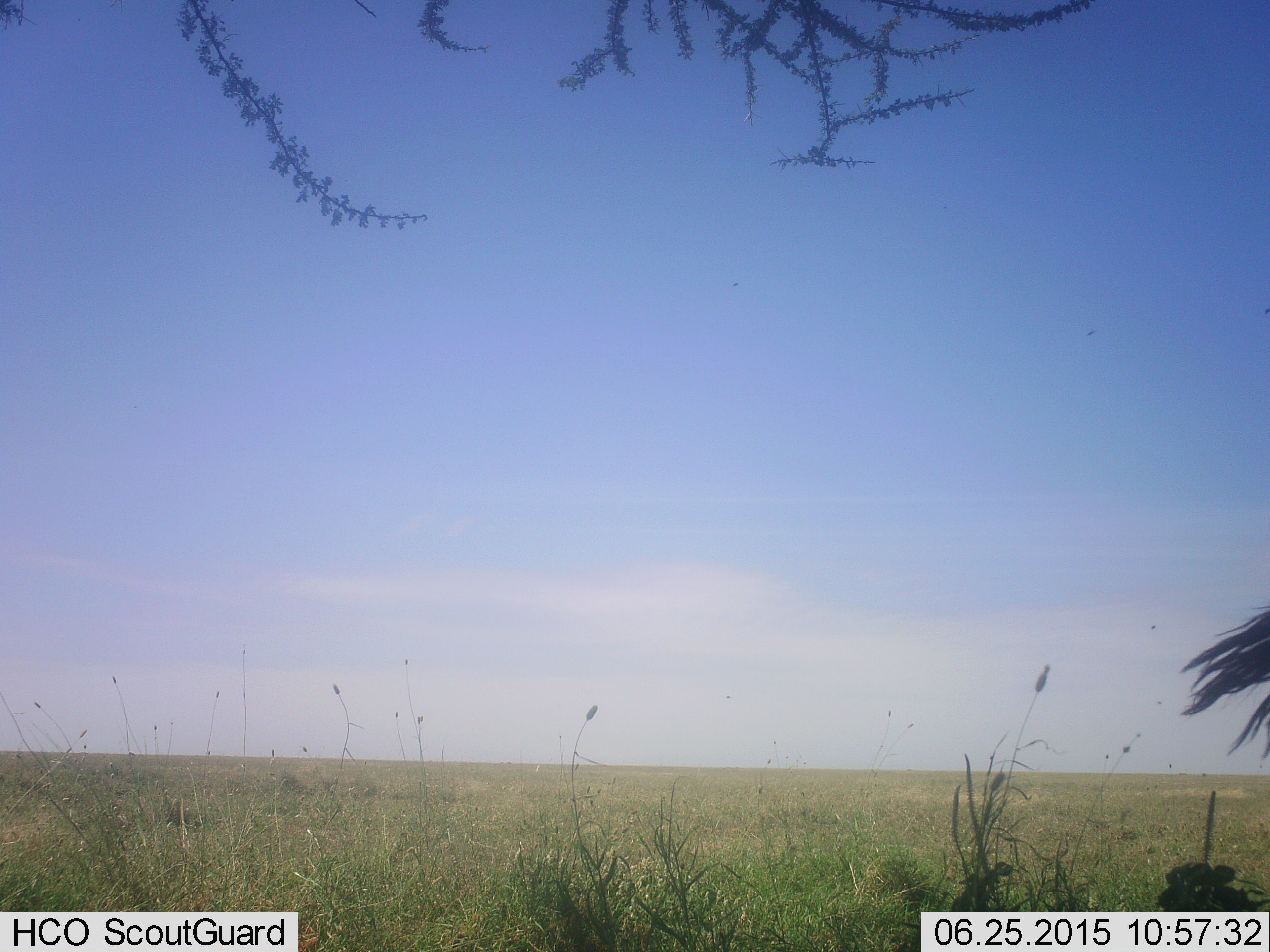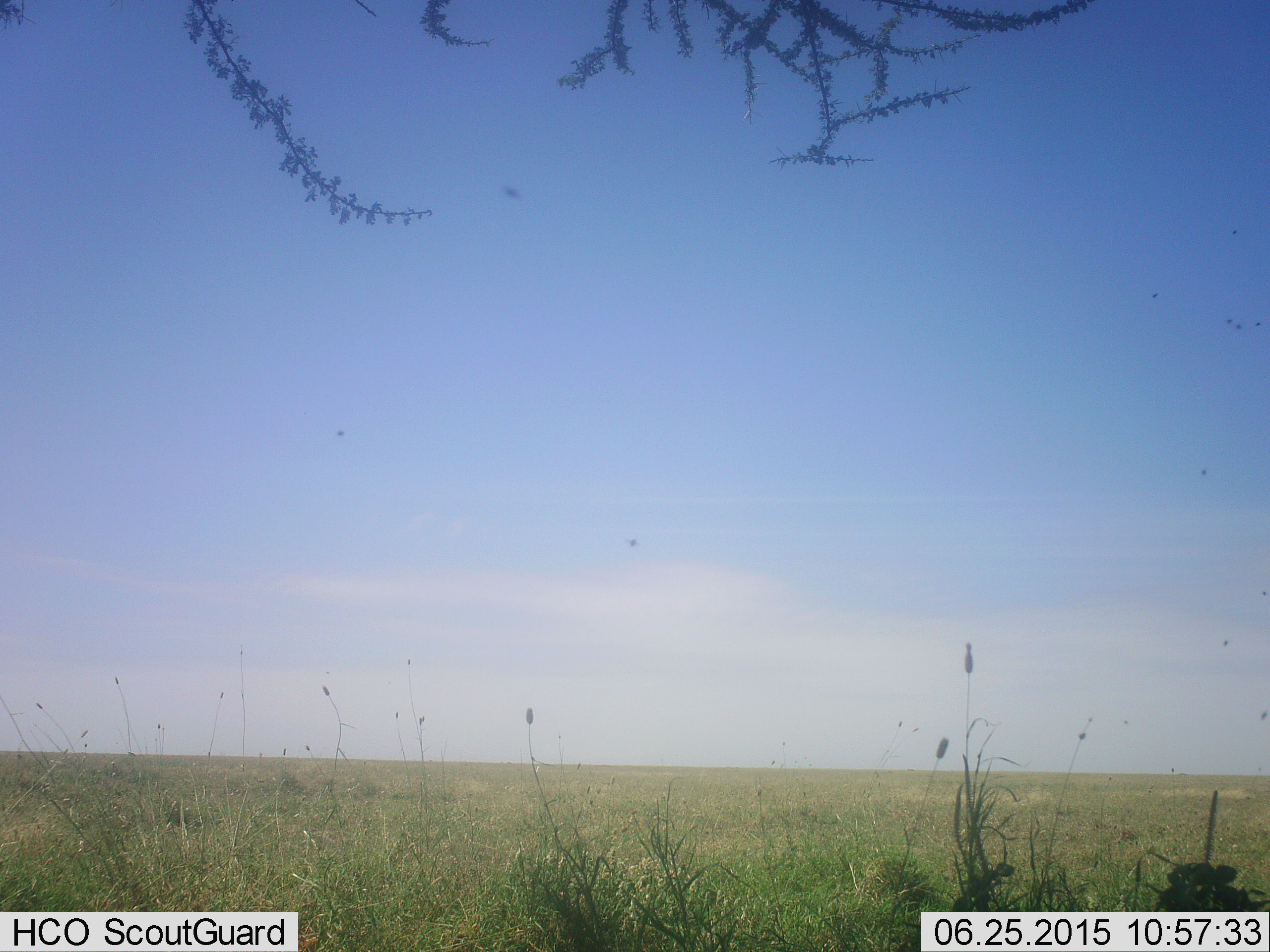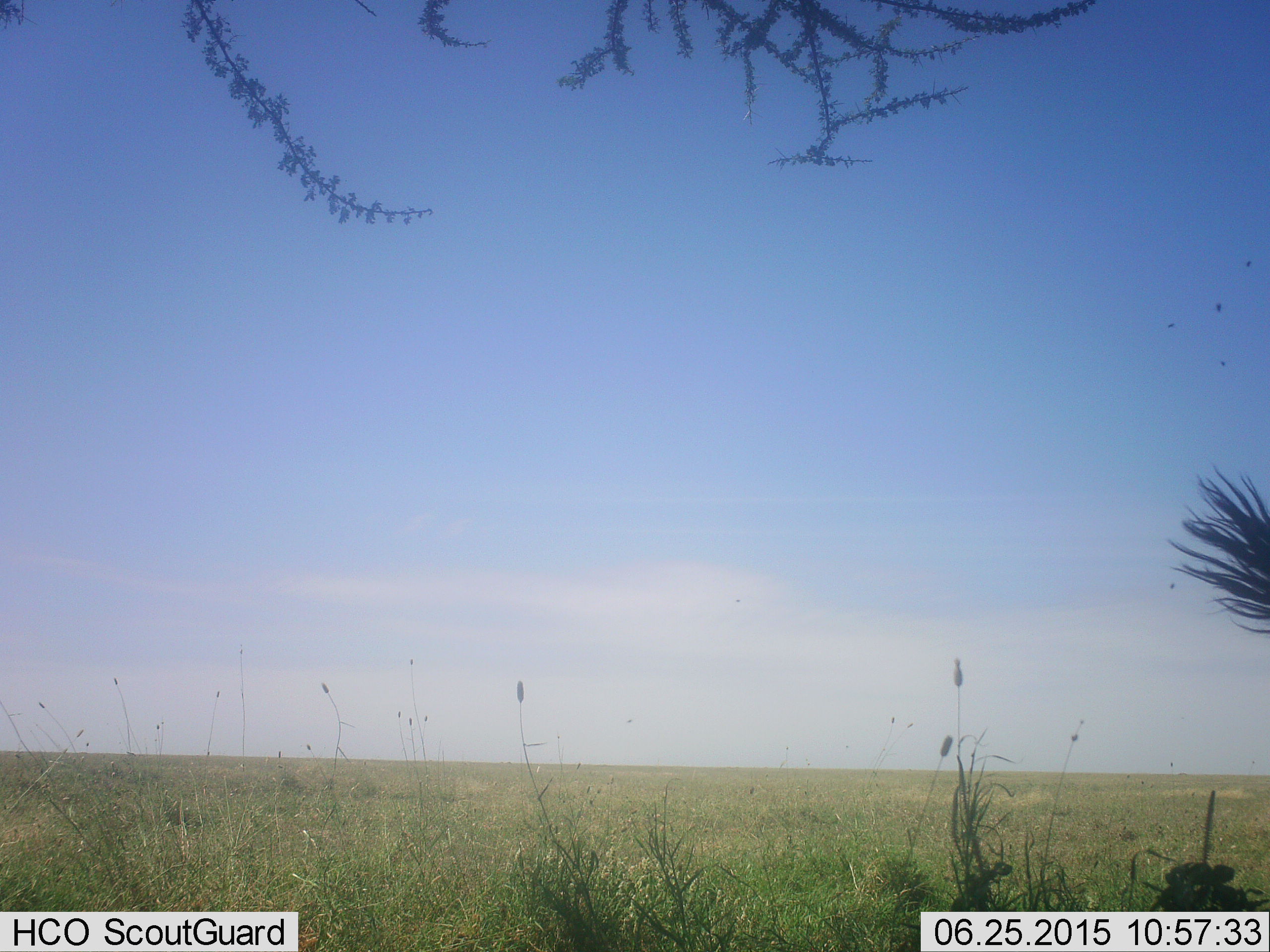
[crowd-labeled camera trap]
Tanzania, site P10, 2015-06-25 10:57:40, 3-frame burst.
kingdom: Animalia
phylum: Chordata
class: Mammalia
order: Artiodactyla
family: Bovidae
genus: Connochaetes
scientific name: Connochaetes taurinus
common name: blue wildebeest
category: wildebeest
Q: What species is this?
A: Wildebeest (blue wildebeest) (Connochaetes taurinus).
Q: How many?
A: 1.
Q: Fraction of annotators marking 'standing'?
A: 89%.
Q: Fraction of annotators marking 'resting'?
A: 0%.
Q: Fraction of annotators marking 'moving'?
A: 11%.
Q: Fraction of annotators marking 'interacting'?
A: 0%.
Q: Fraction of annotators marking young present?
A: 0%.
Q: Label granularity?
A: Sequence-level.